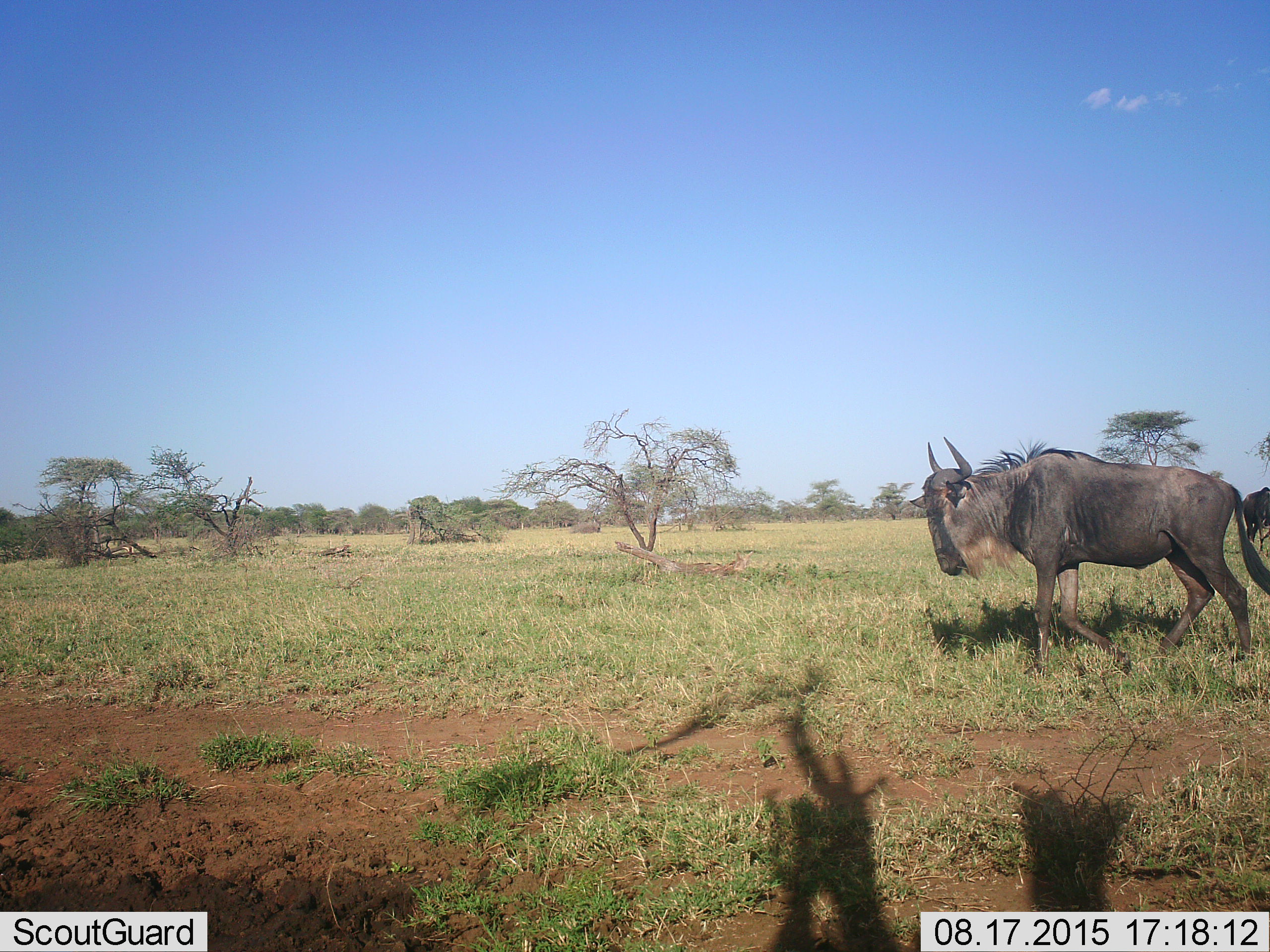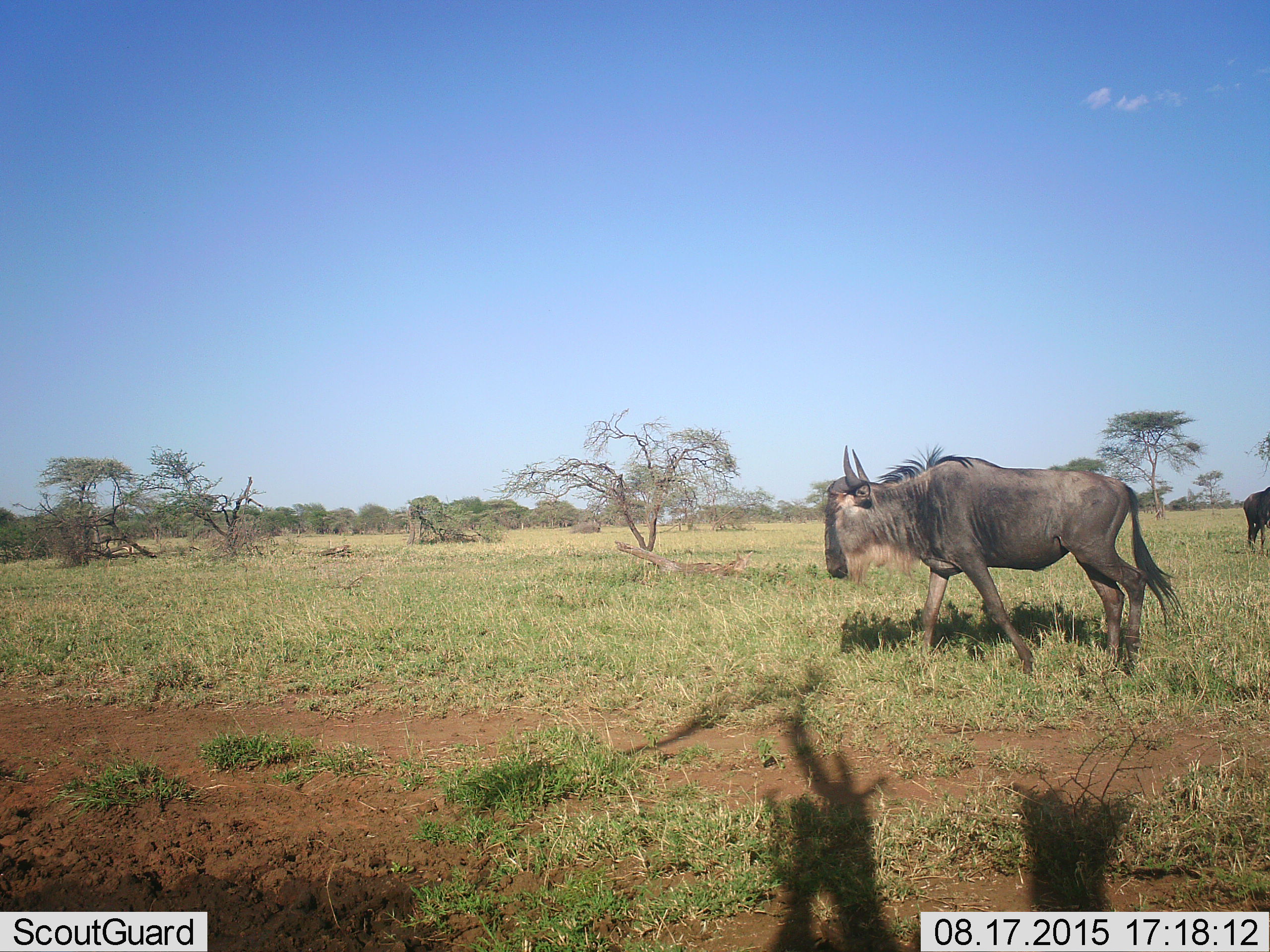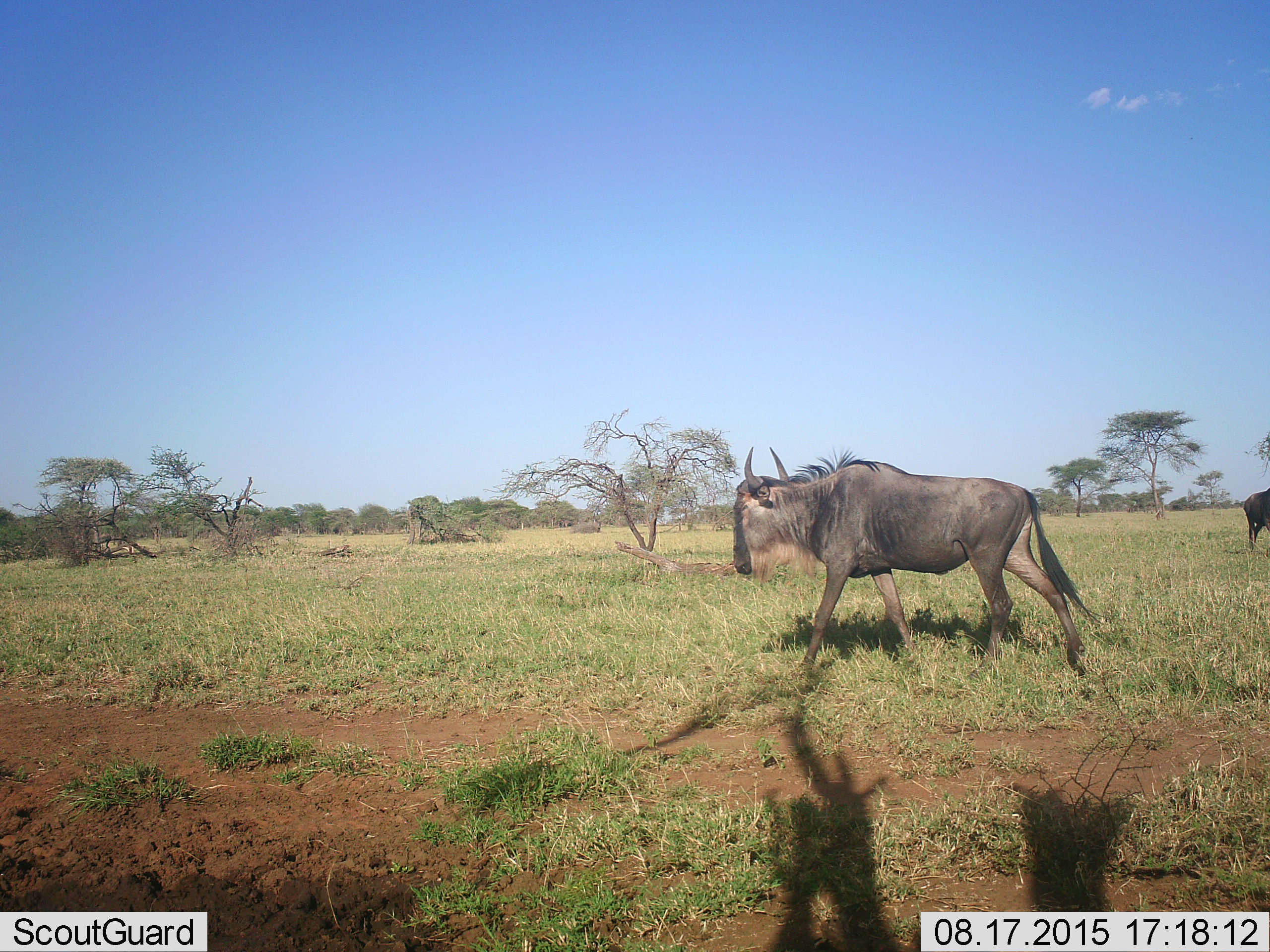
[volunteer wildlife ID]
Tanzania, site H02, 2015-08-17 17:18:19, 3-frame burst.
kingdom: Animalia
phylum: Chordata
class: Mammalia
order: Artiodactyla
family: Bovidae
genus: Connochaetes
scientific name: Connochaetes taurinus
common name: blue wildebeest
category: wildebeest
Wildebeest (blue wildebeest) (Connochaetes taurinus), count 2. Behavior (volunteer vote fractions): standing 50%, resting 0%, moving 90%, interacting 0%. Young present (vote fraction): 0%. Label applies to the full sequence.